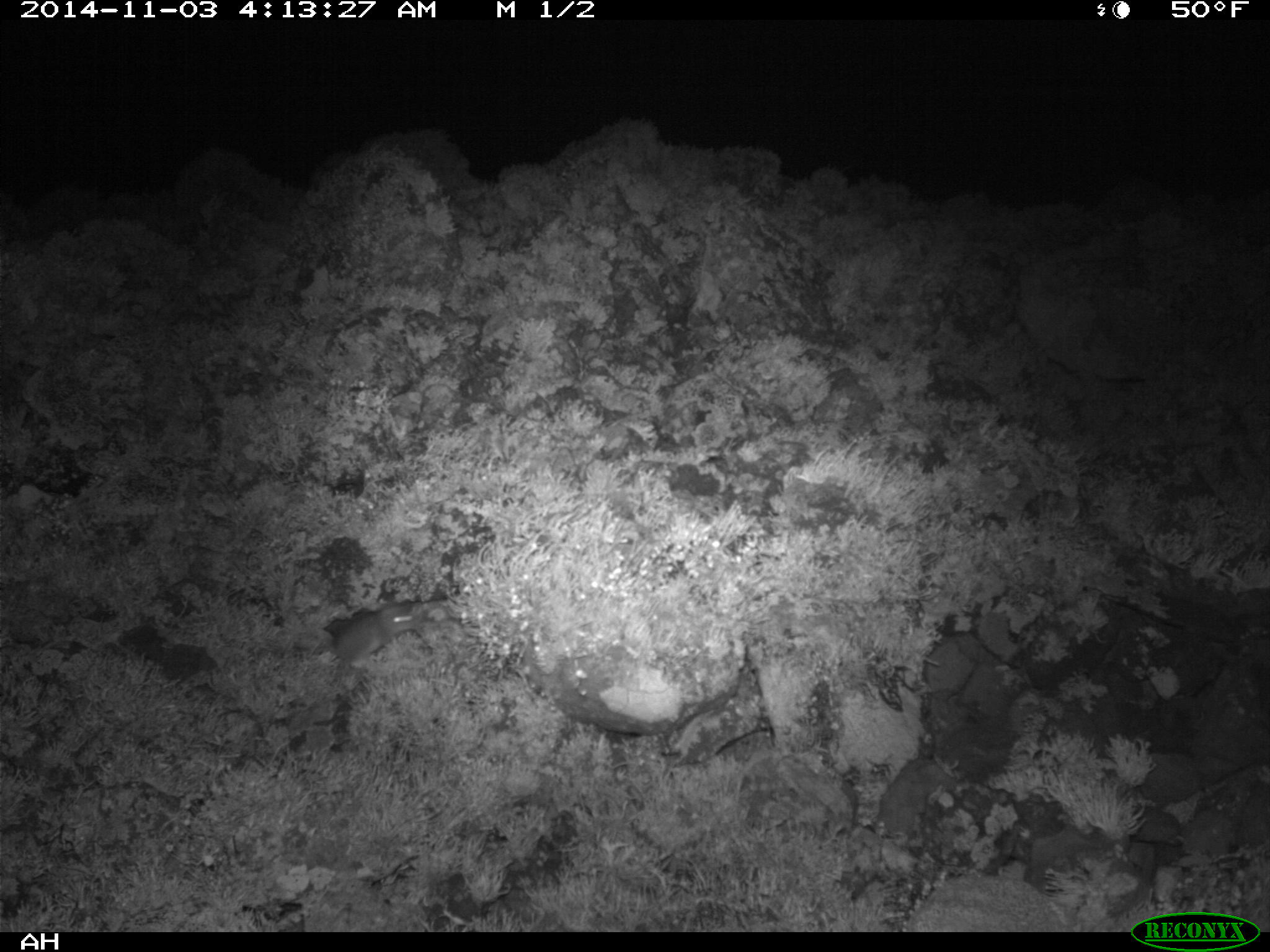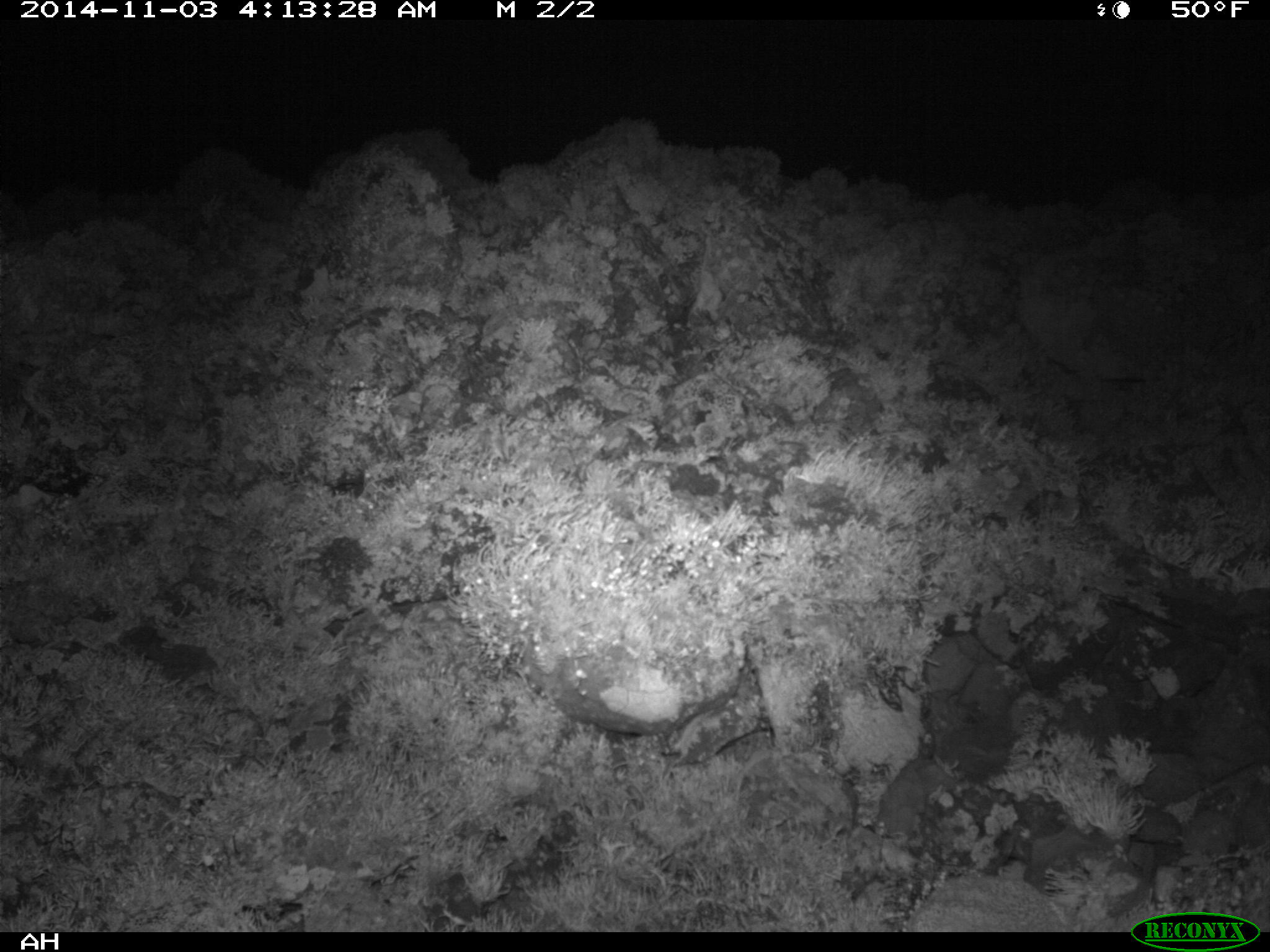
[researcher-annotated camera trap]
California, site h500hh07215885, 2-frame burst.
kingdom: Animalia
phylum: Chordata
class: Mammalia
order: Rodentia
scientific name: Rodentia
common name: rodent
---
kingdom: Animalia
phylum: Chordata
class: Mammalia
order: Carnivora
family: Canidae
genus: Urocyon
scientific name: Urocyon littoralis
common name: island fox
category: fox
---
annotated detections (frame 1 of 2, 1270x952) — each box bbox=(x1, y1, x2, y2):
rodent: bbox=(295, 603, 416, 668)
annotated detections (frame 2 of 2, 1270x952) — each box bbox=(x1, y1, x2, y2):
fox: bbox=(905, 876, 1065, 933)